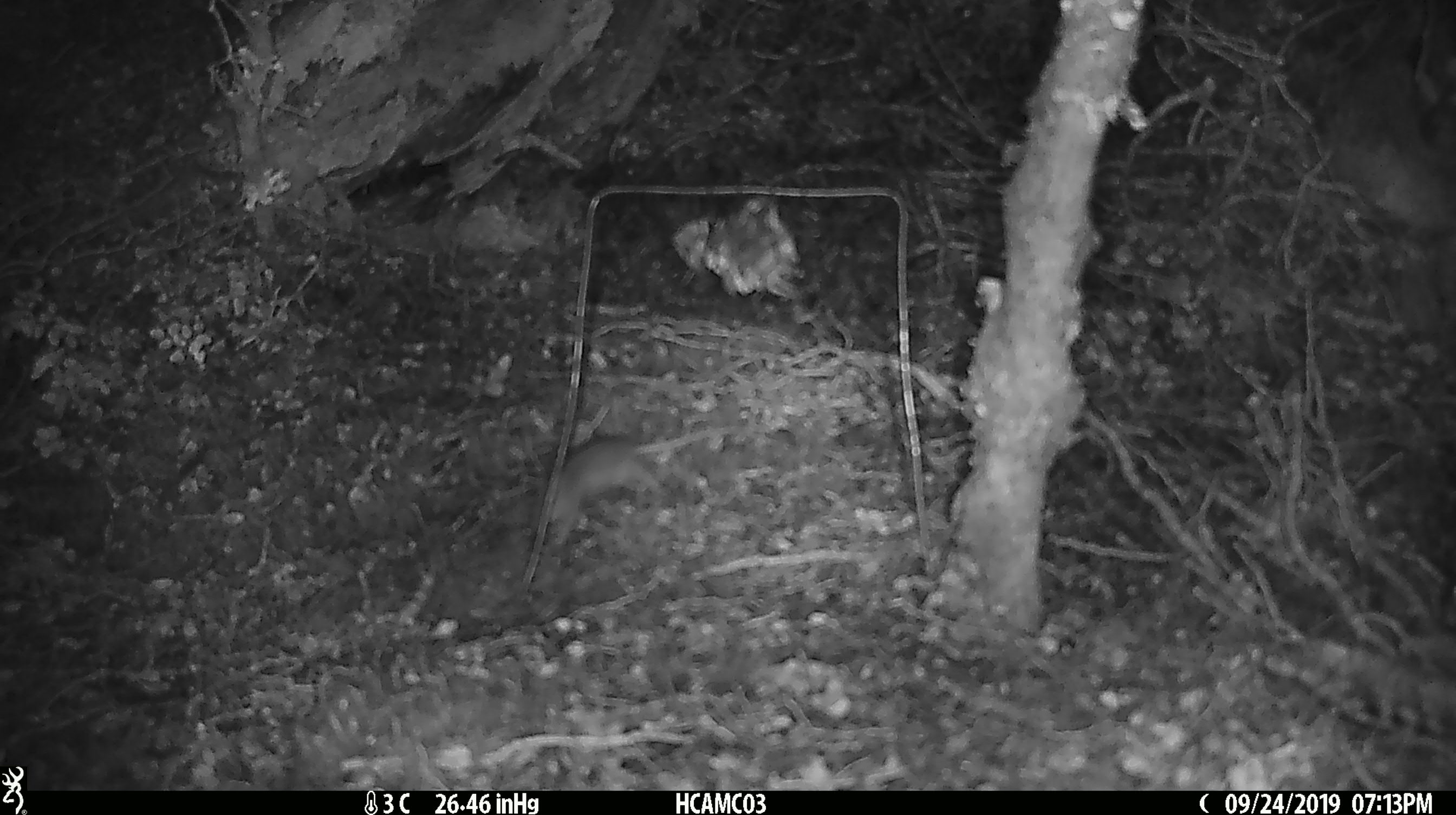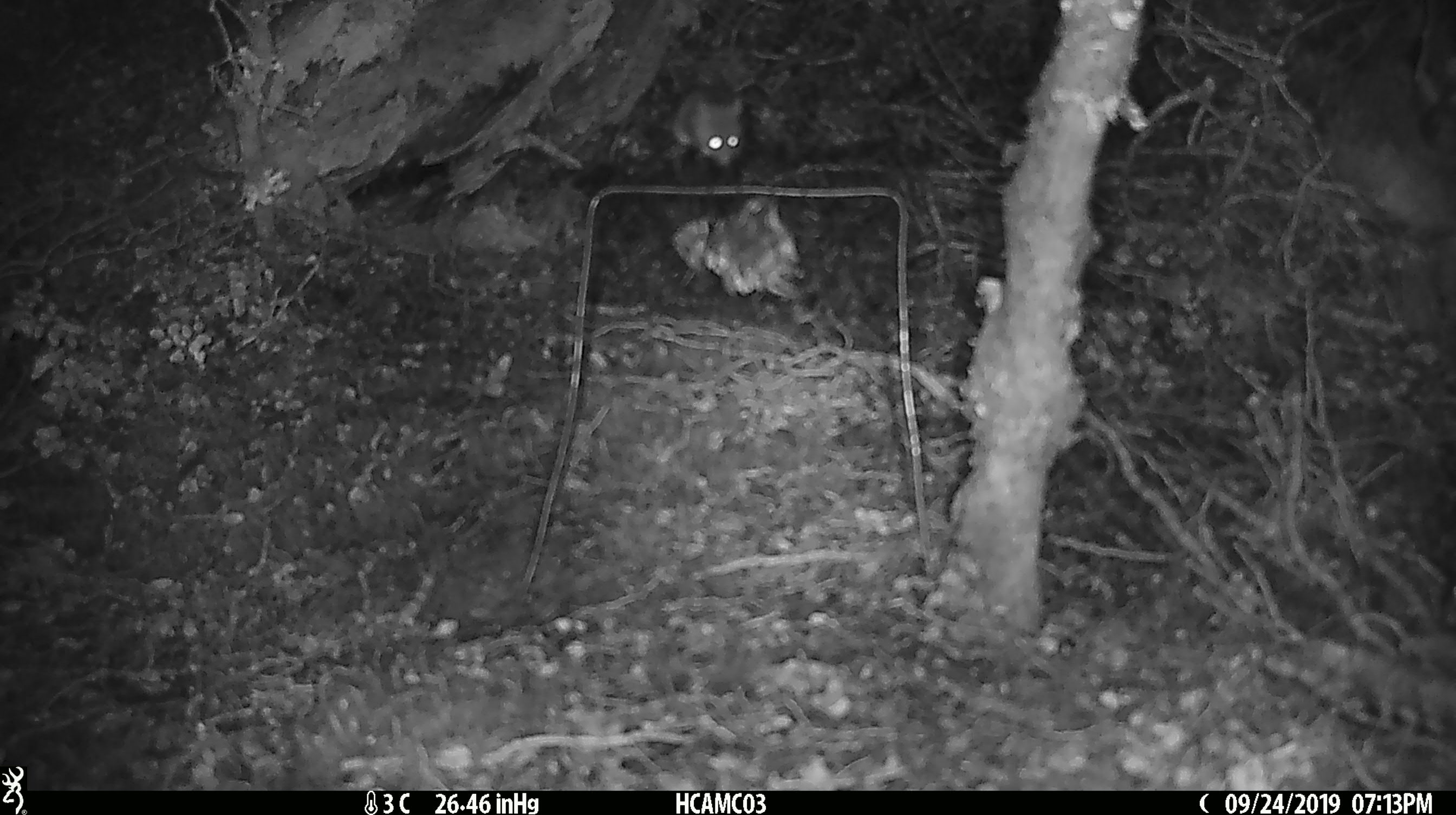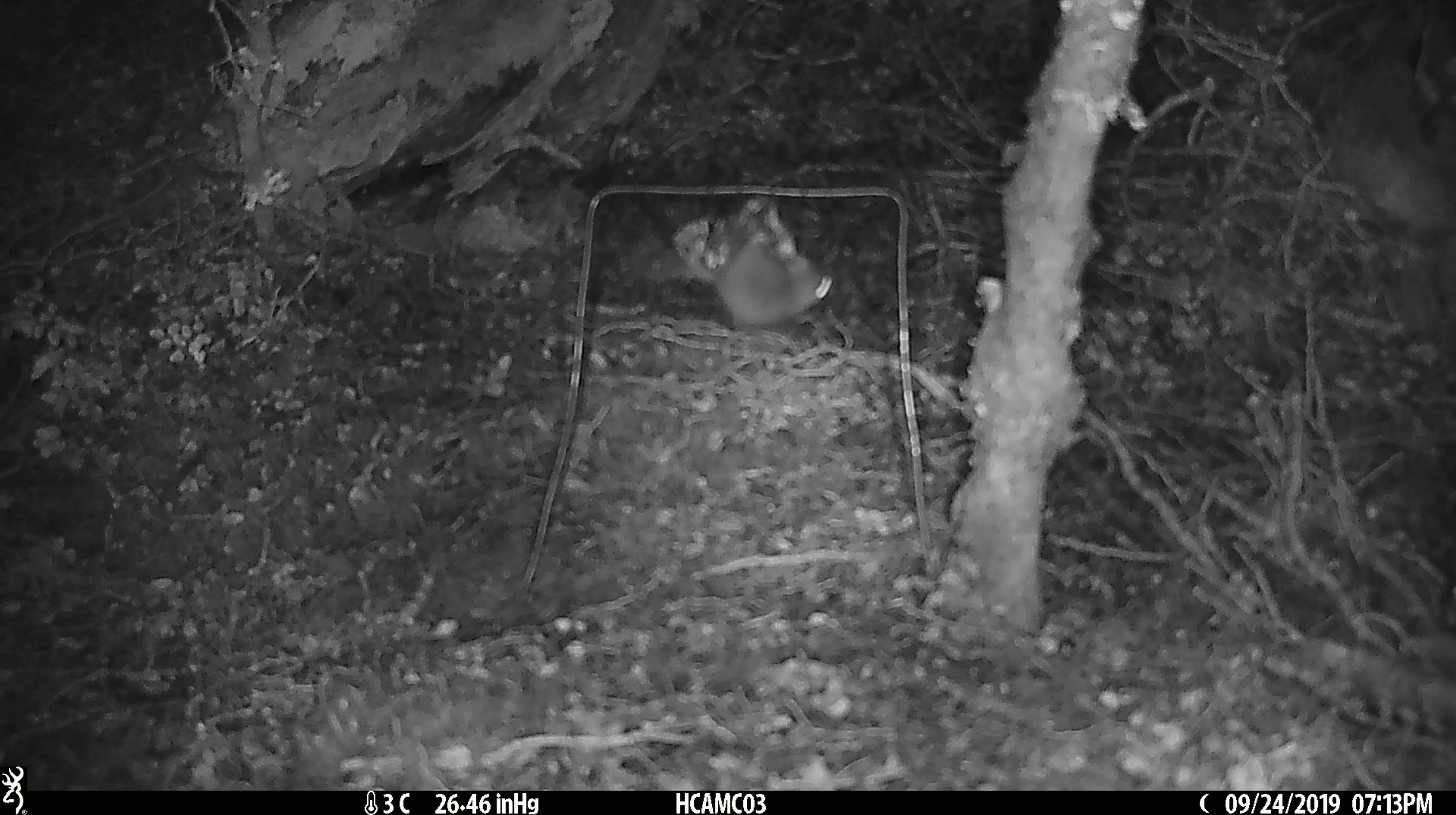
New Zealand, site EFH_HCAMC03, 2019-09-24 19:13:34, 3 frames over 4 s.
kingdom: Animalia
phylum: Chordata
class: Mammalia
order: Rodentia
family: Muridae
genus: Mus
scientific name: Mus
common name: mouse